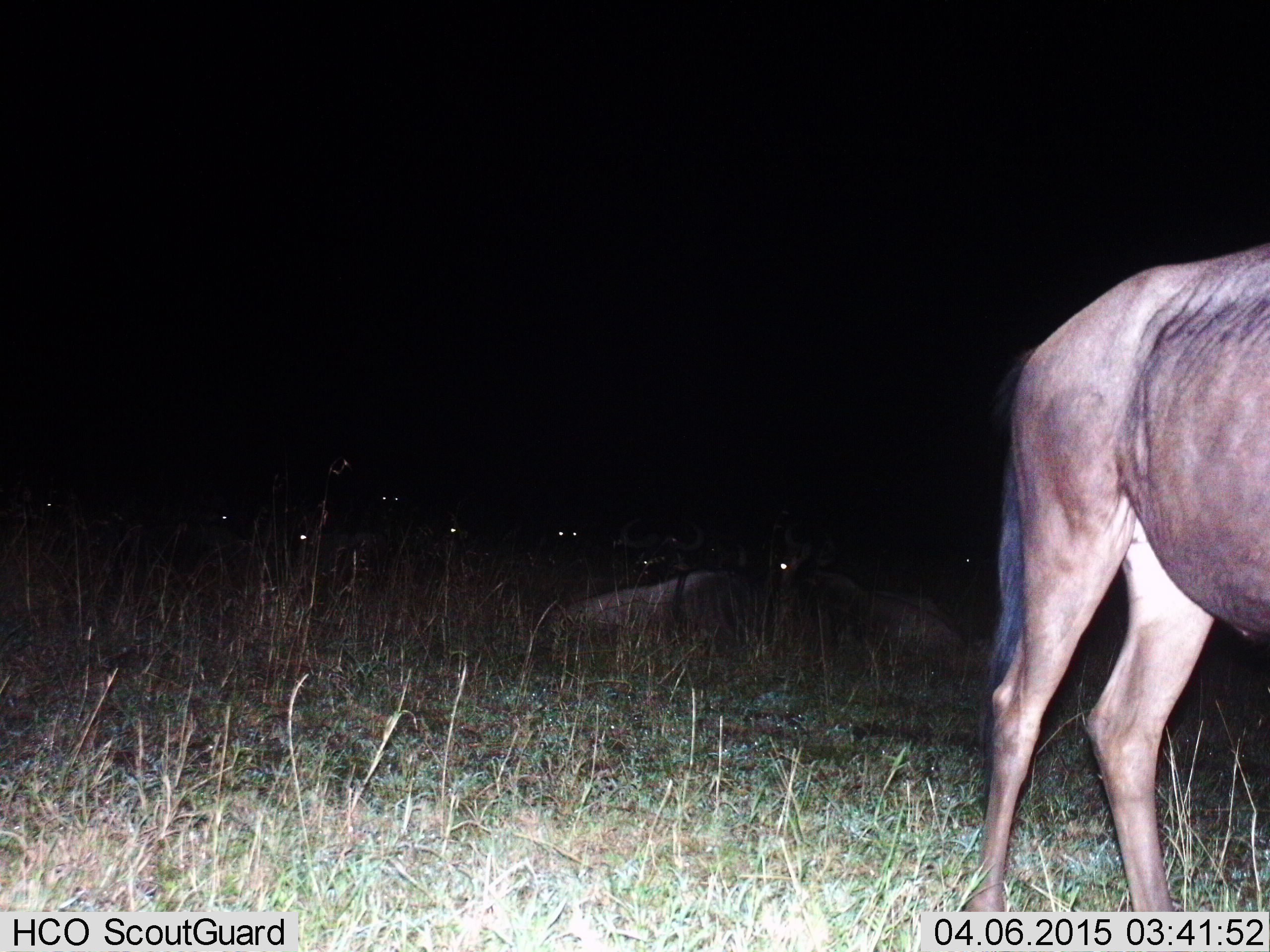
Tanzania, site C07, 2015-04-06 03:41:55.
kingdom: Animalia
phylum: Chordata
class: Mammalia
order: Artiodactyla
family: Bovidae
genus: Connochaetes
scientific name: Connochaetes taurinus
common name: blue wildebeest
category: wildebeest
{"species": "wildebeest (blue wildebeest) (Connochaetes taurinus)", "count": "9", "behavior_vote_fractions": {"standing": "90%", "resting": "90%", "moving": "10%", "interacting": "0%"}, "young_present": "0%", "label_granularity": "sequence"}